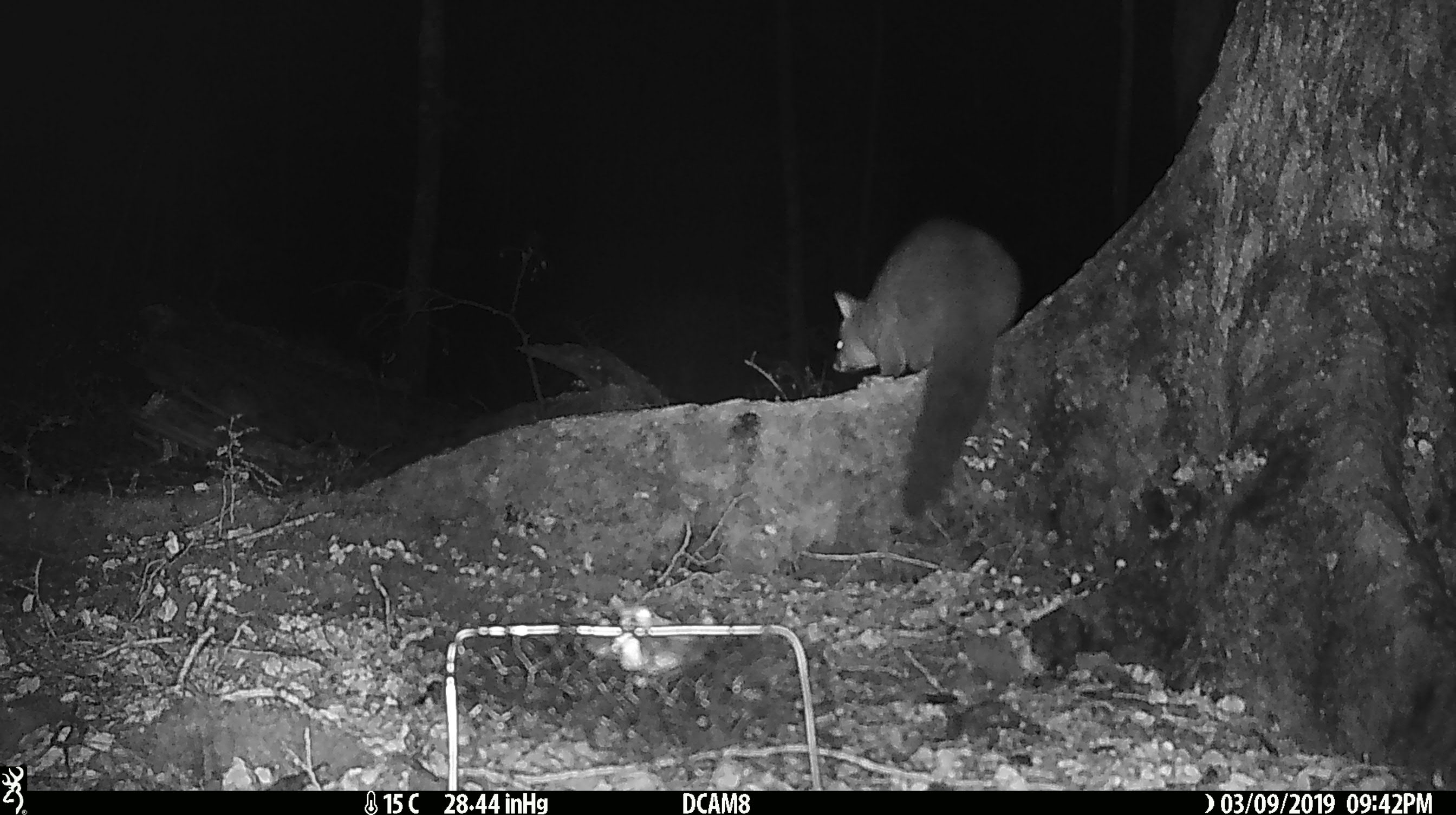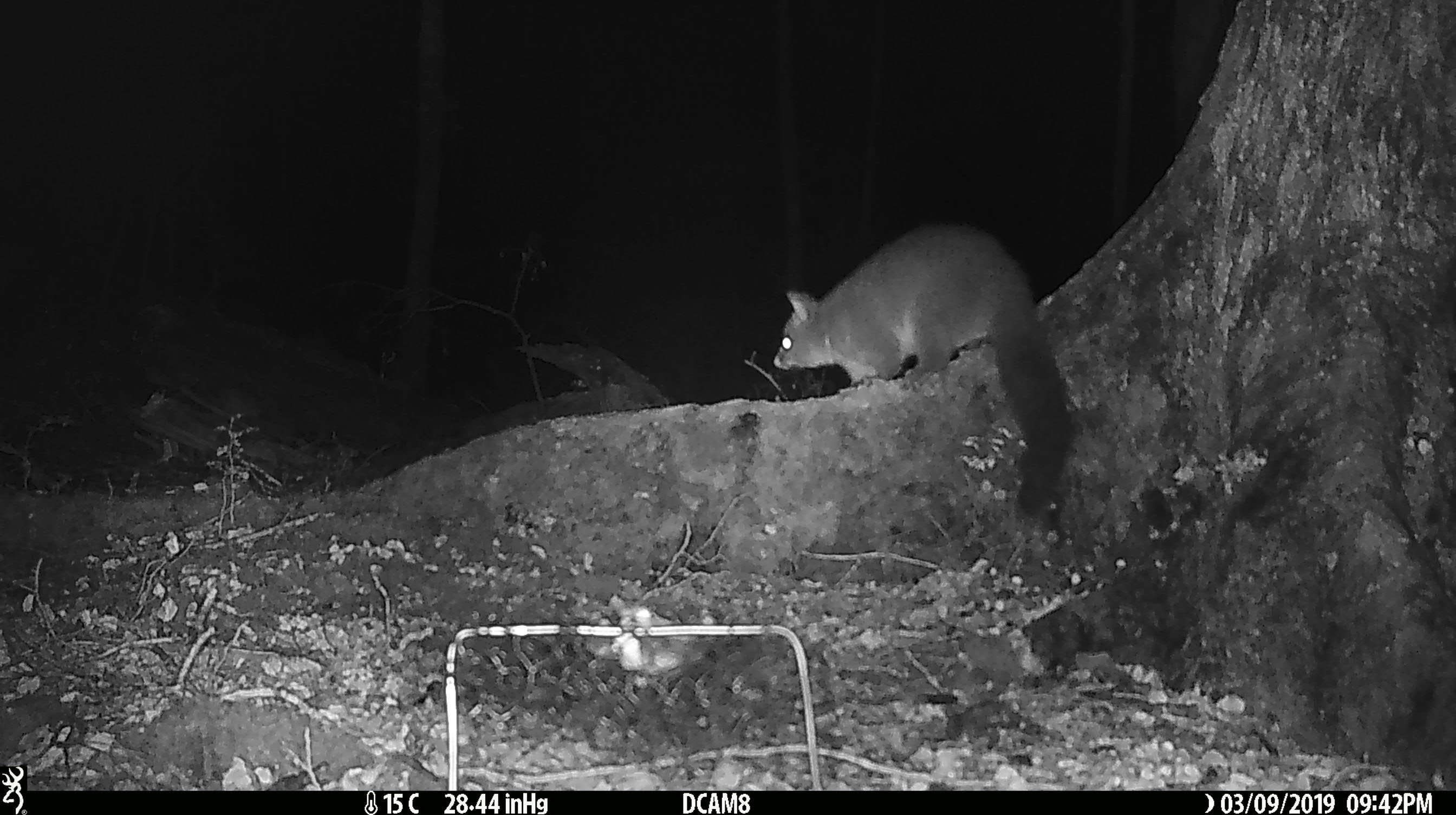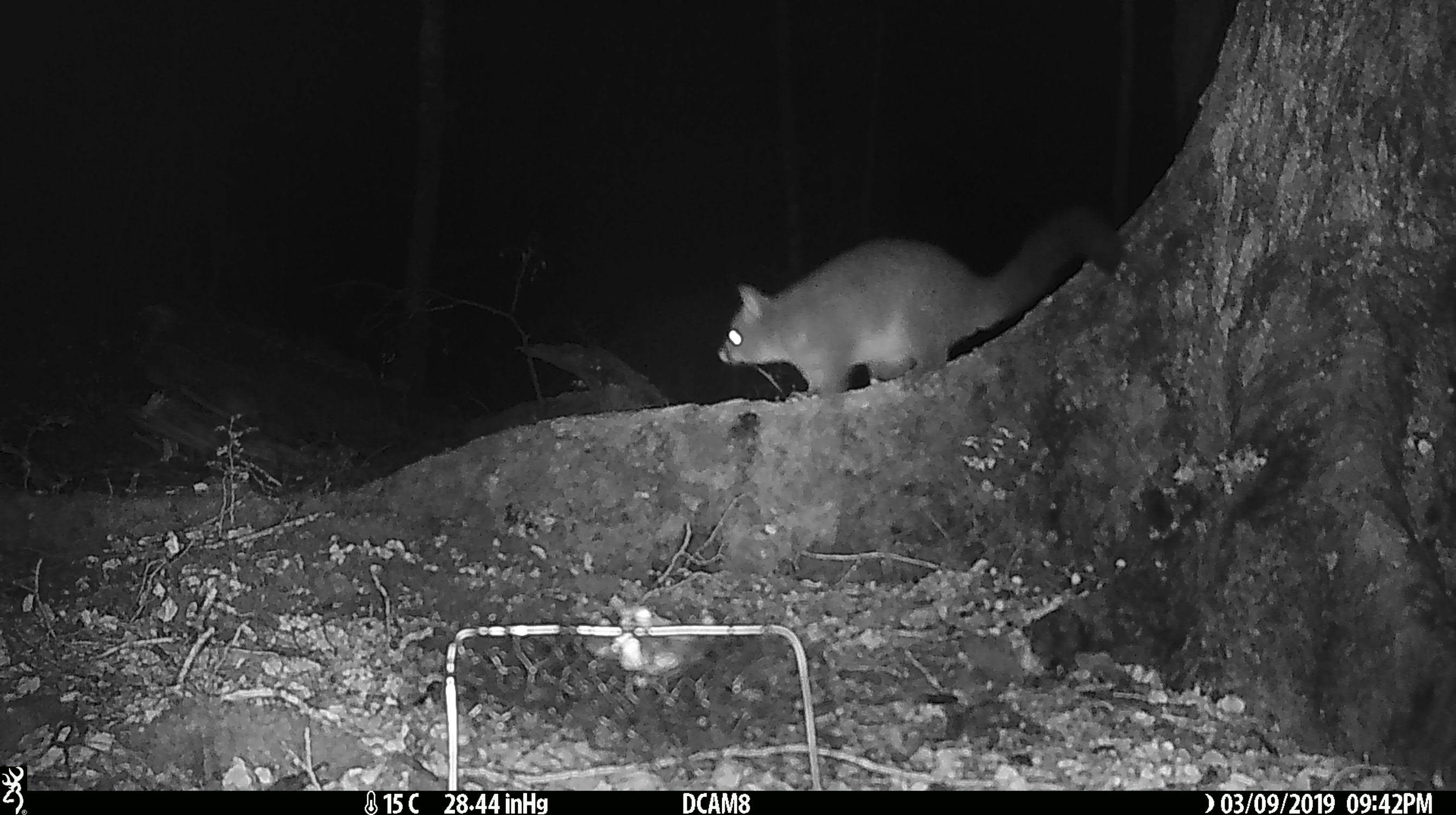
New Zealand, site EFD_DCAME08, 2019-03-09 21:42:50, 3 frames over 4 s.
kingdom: Animalia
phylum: Chordata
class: Mammalia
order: Diprotodontia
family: Phalangeridae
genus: Trichosurus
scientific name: Trichosurus vulpecula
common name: common brushtail possum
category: possum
Possum (common brushtail possum) (Trichosurus vulpecula).